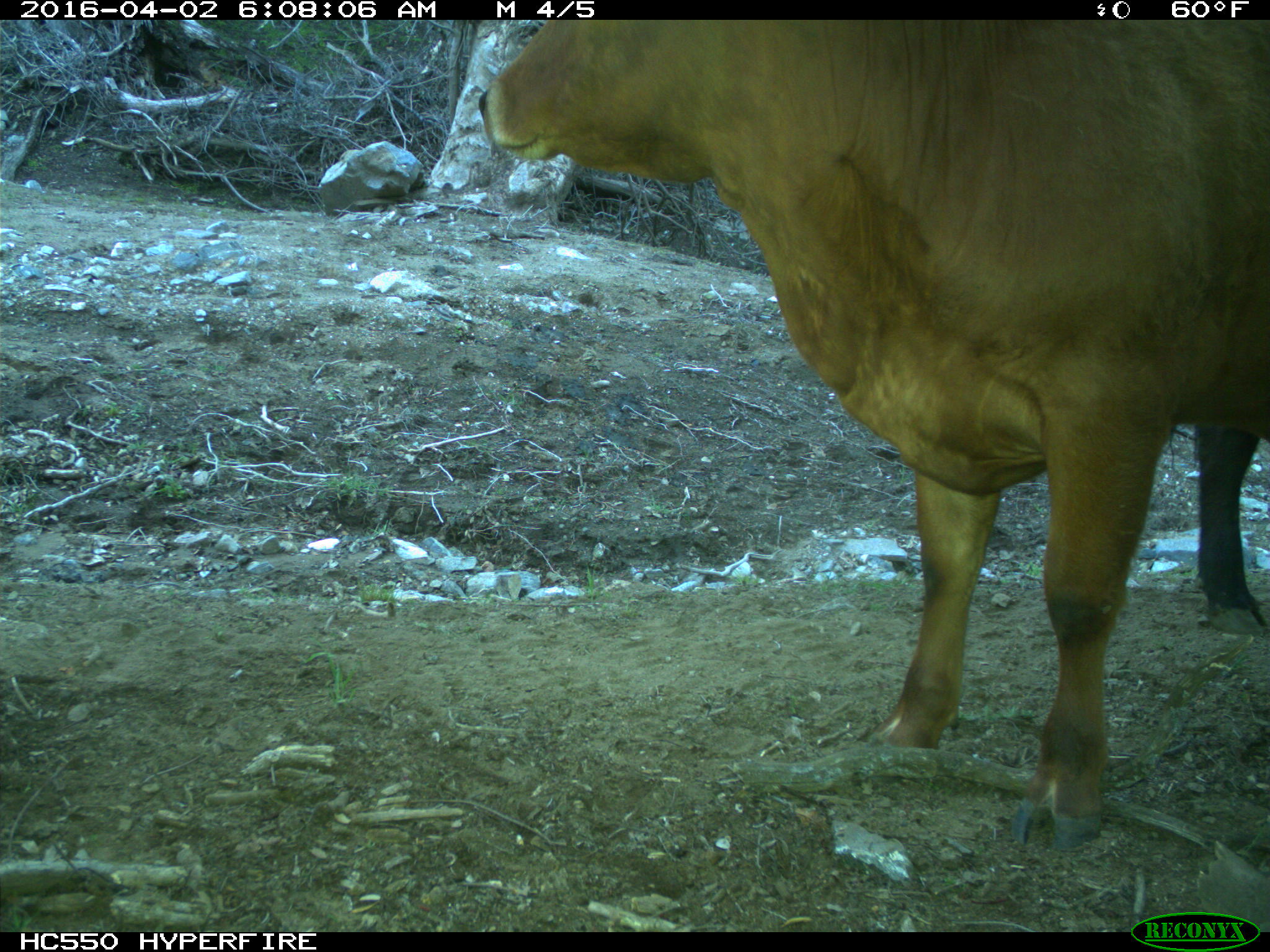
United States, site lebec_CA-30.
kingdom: Animalia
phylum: Chordata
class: Mammalia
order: Artiodactyla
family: Bovidae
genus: Bos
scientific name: Bos taurus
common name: domestic cow